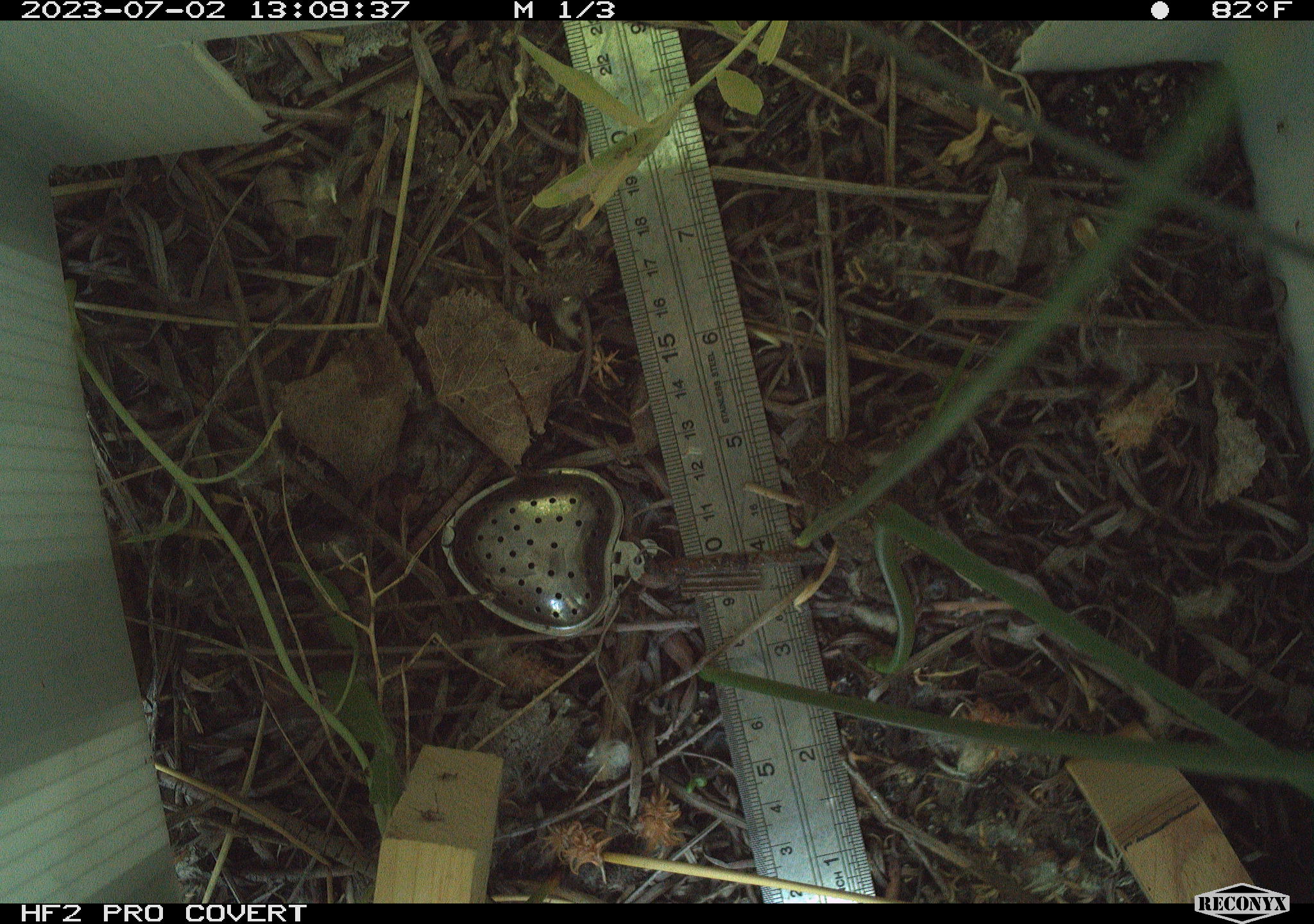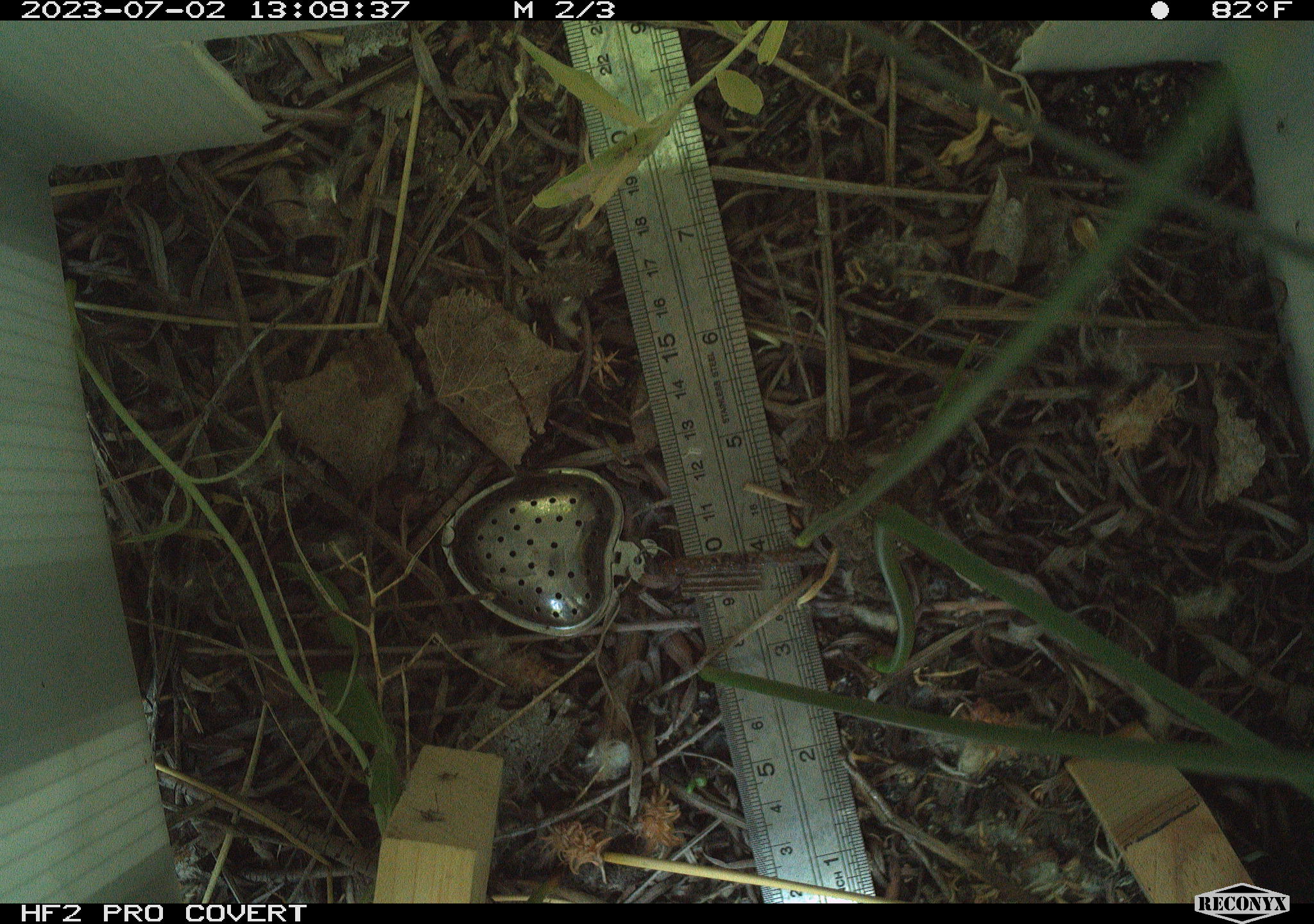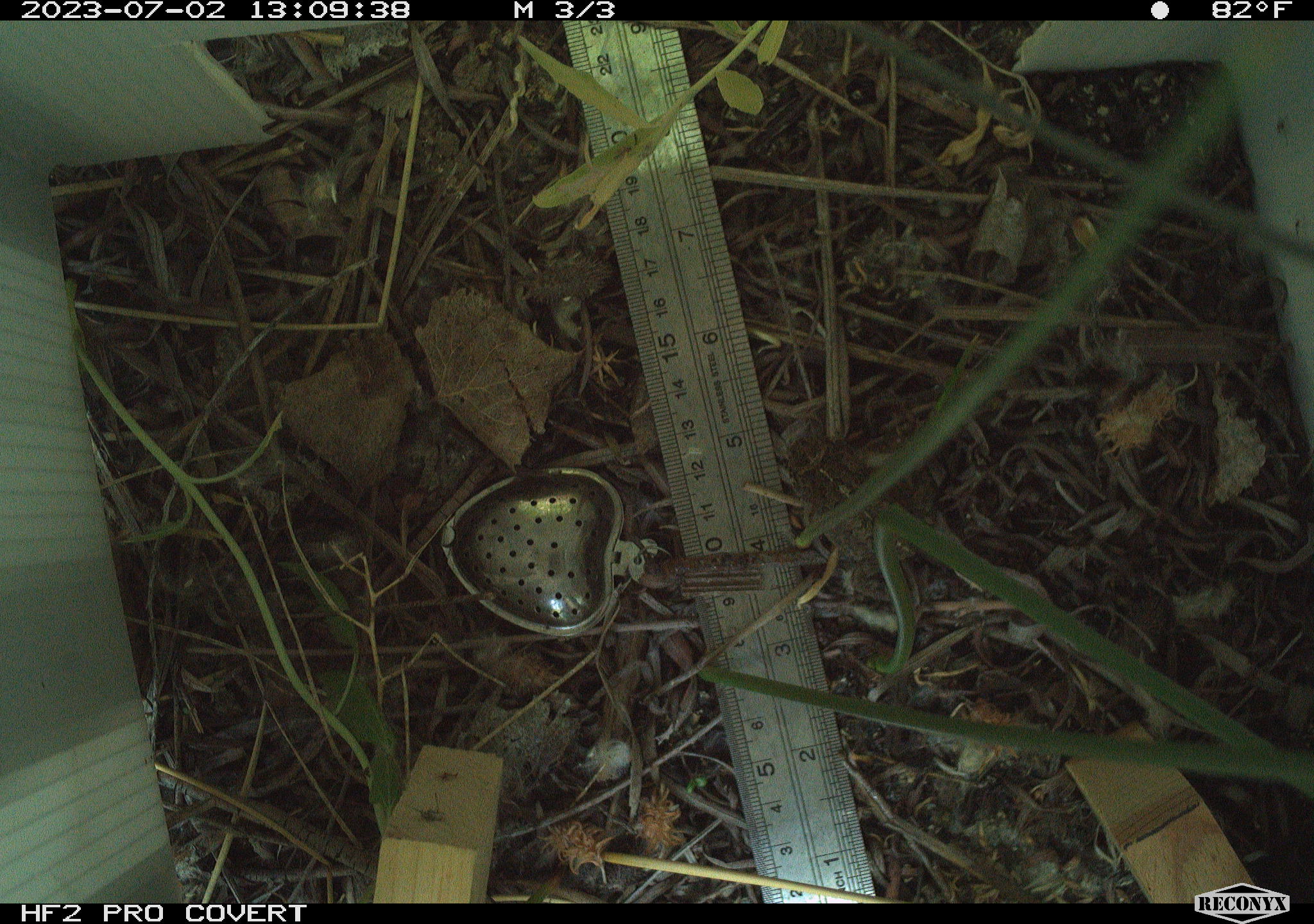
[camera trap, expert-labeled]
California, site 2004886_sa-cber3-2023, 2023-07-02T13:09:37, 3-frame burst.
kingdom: Animalia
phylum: Chordata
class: Amphibia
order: Anura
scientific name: Anura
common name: frogs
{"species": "frogs (Anura)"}